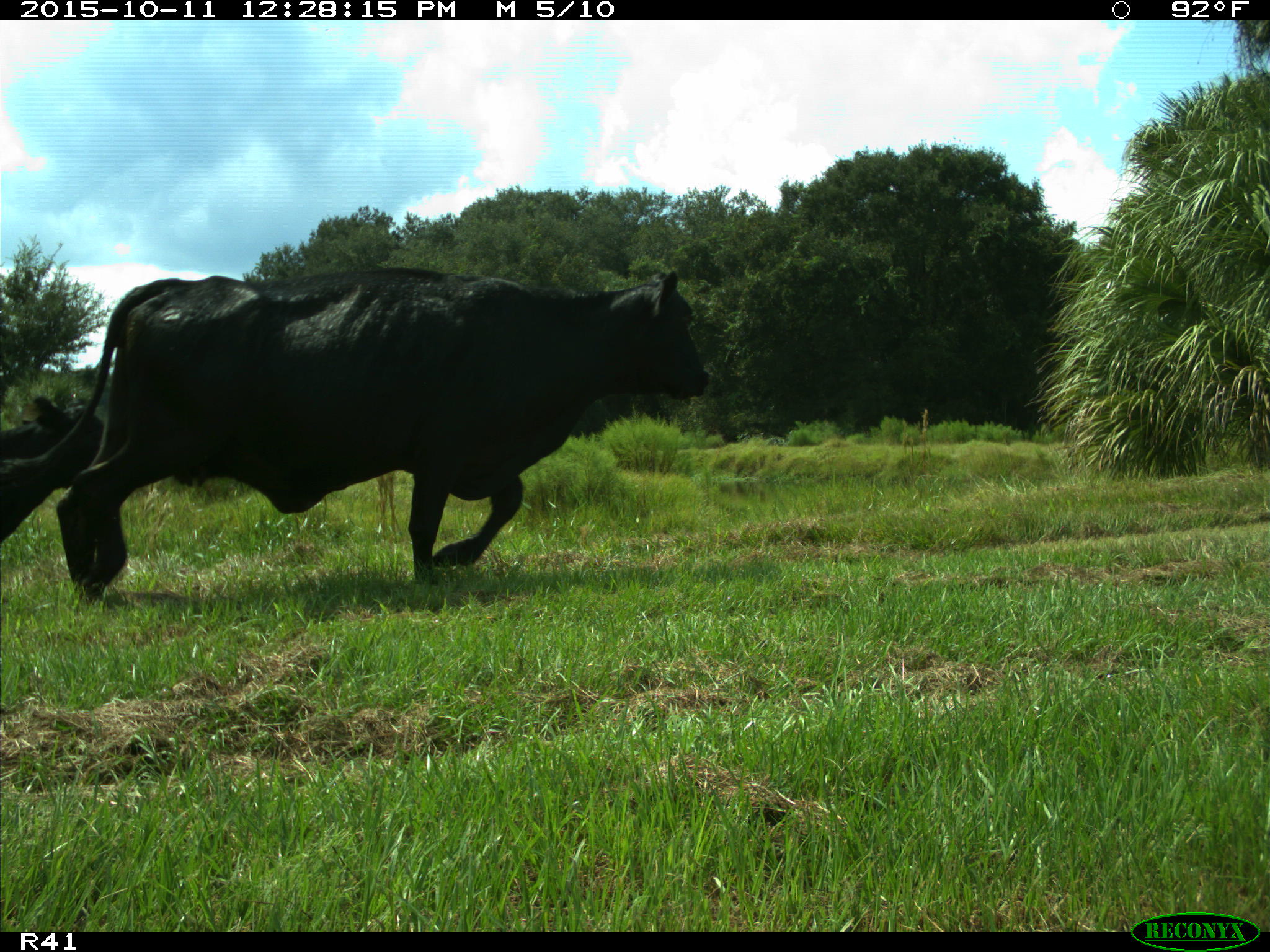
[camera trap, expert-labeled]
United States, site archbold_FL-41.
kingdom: Animalia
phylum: Chordata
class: Mammalia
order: Artiodactyla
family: Bovidae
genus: Bos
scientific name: Bos taurus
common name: domestic cow